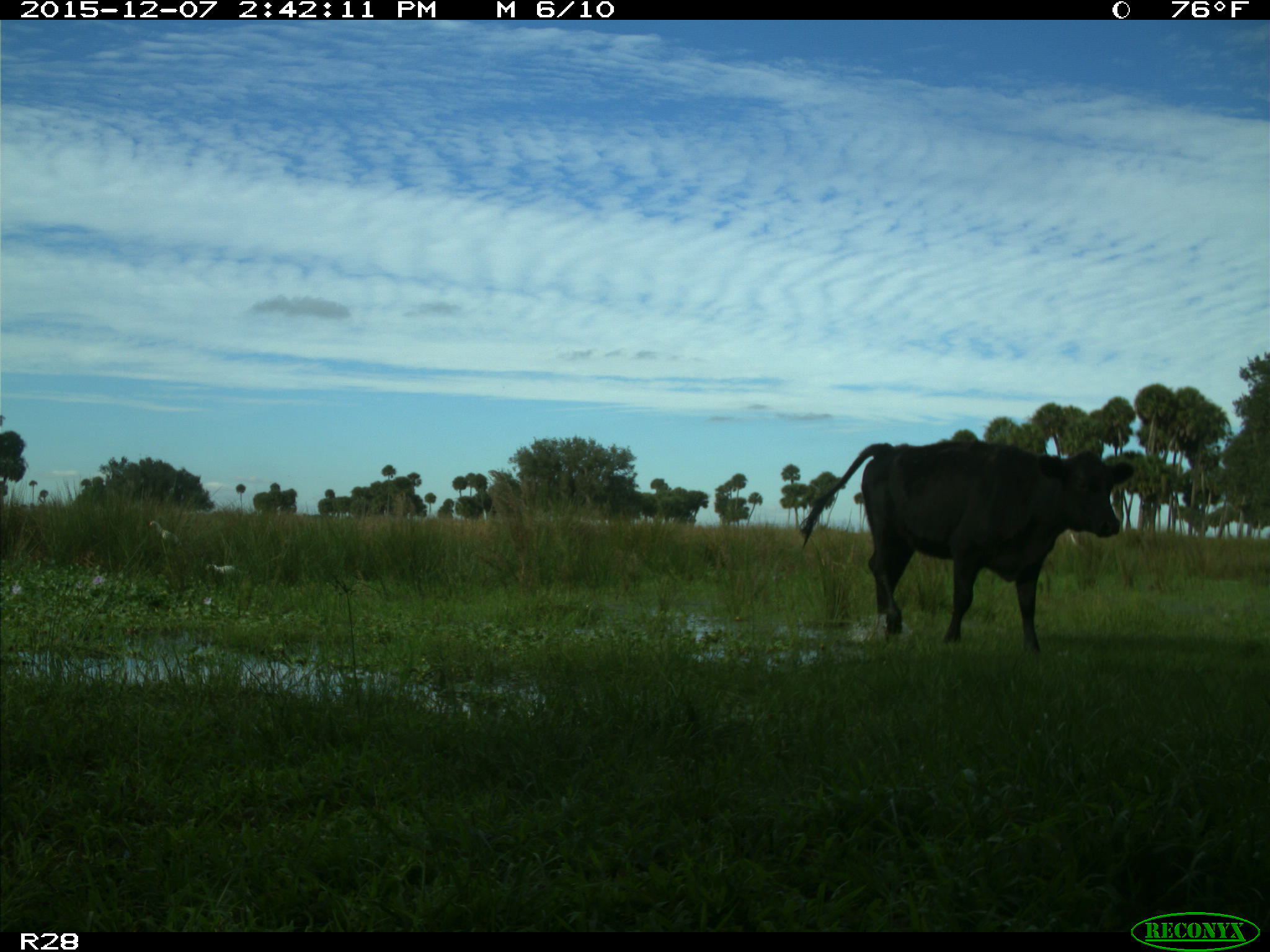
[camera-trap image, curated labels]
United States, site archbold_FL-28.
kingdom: Animalia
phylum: Chordata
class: Mammalia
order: Artiodactyla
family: Bovidae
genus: Bos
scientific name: Bos taurus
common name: domestic cow